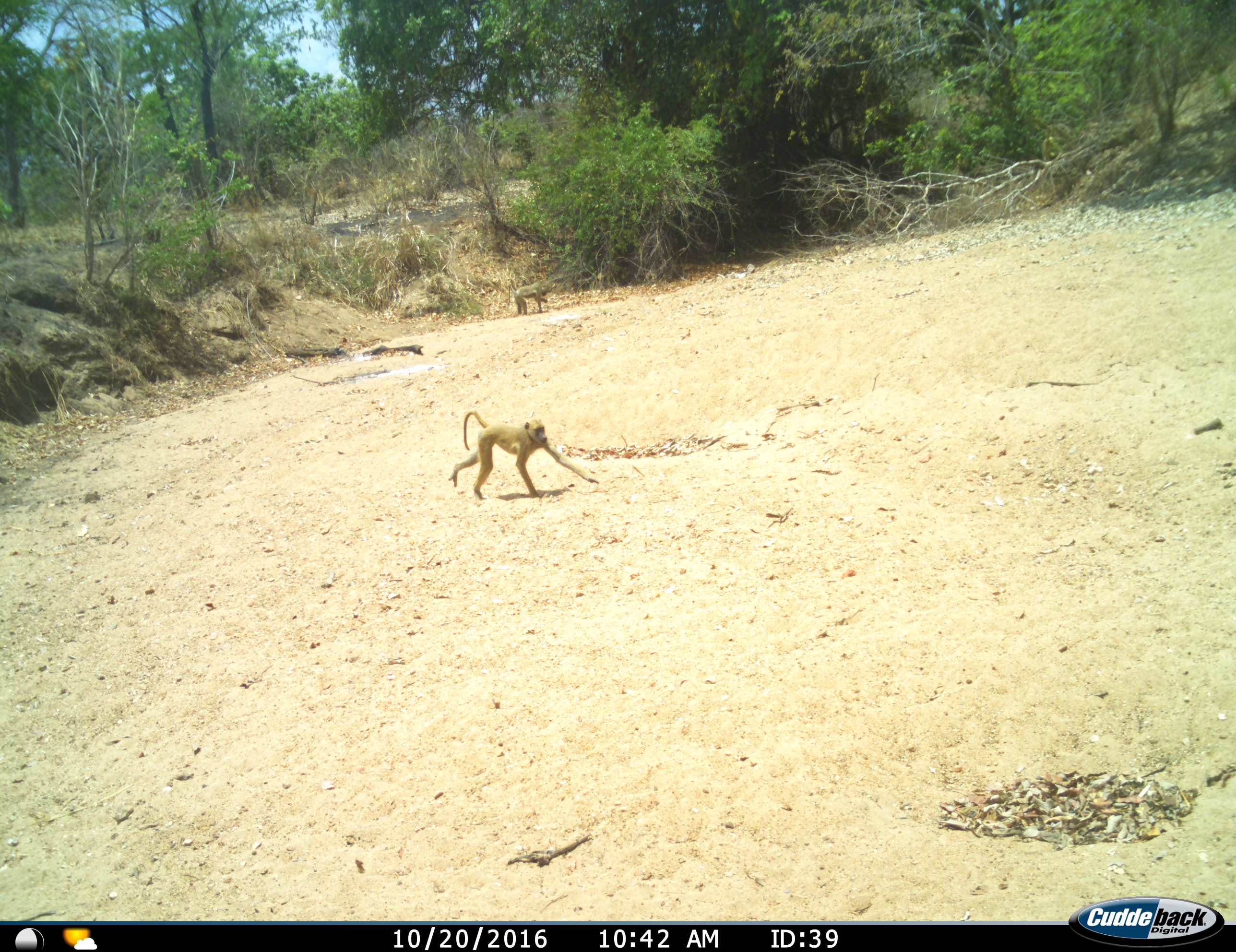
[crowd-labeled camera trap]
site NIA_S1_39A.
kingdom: Animalia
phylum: Chordata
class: Mammalia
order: Primates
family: Cercopithecidae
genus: Papio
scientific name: Papio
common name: baboon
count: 2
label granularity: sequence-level